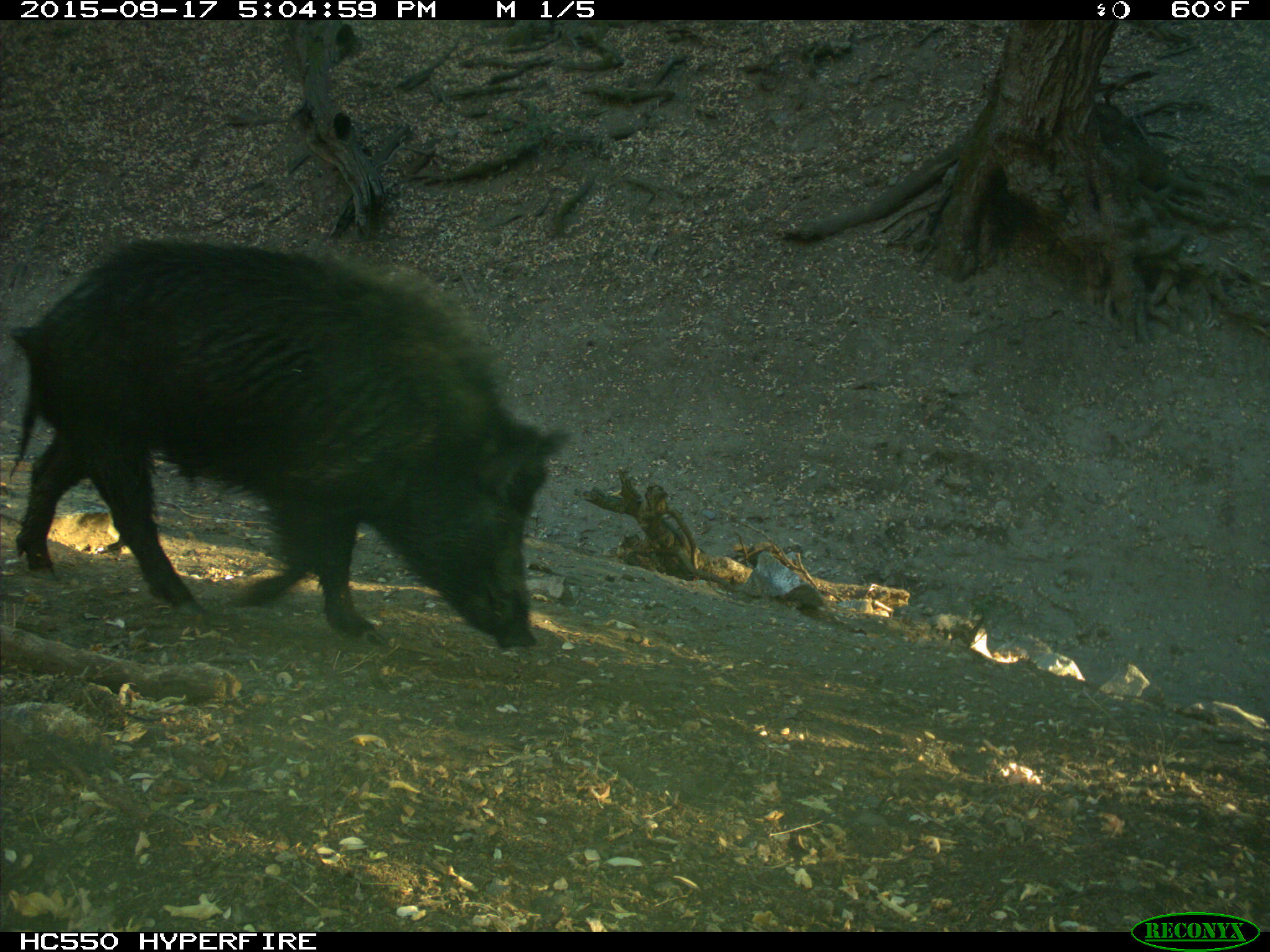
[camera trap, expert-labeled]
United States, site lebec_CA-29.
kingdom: Animalia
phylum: Chordata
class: Mammalia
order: Artiodactyla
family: Suidae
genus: Sus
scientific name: Sus scrofa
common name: wild boar